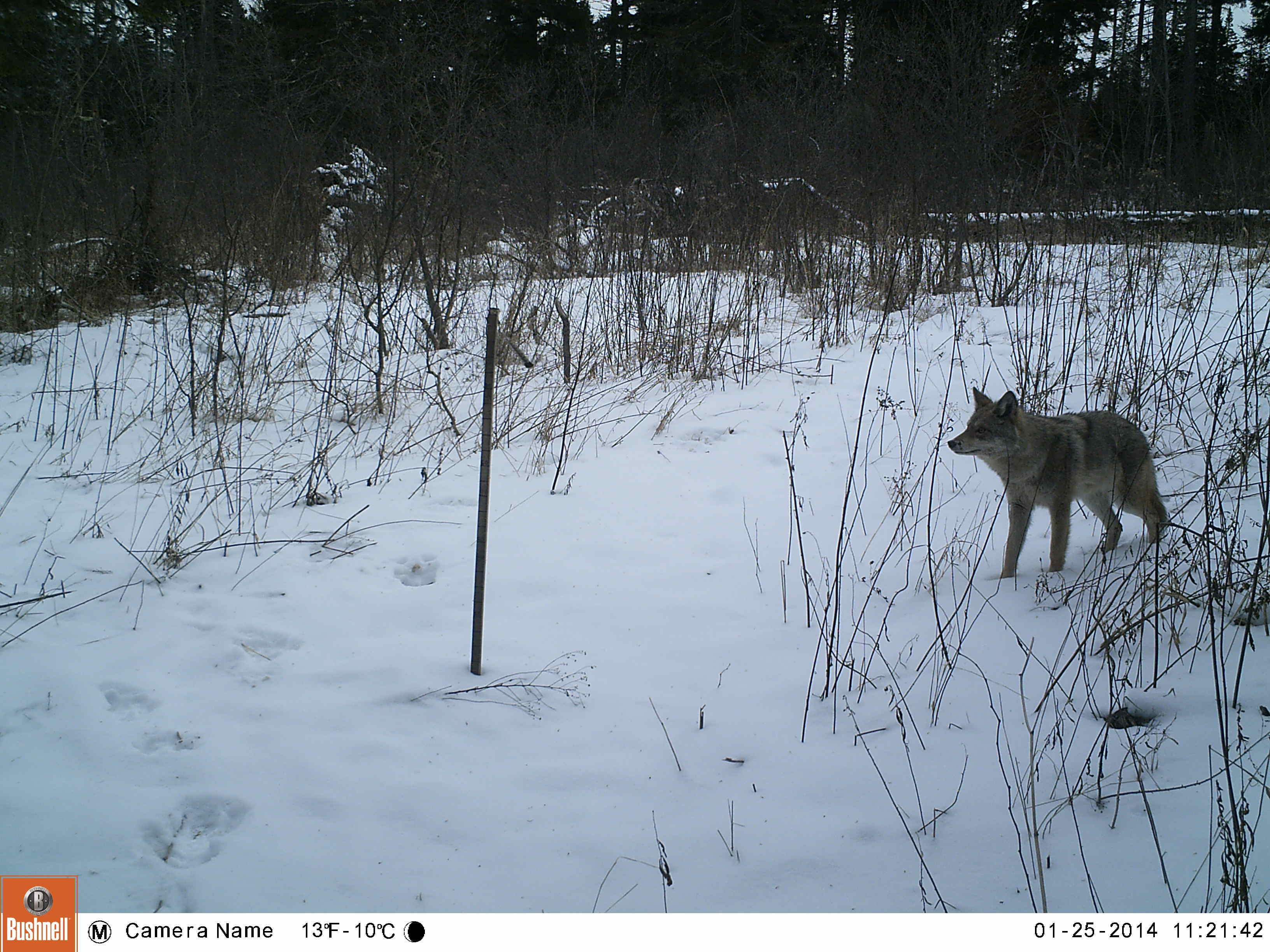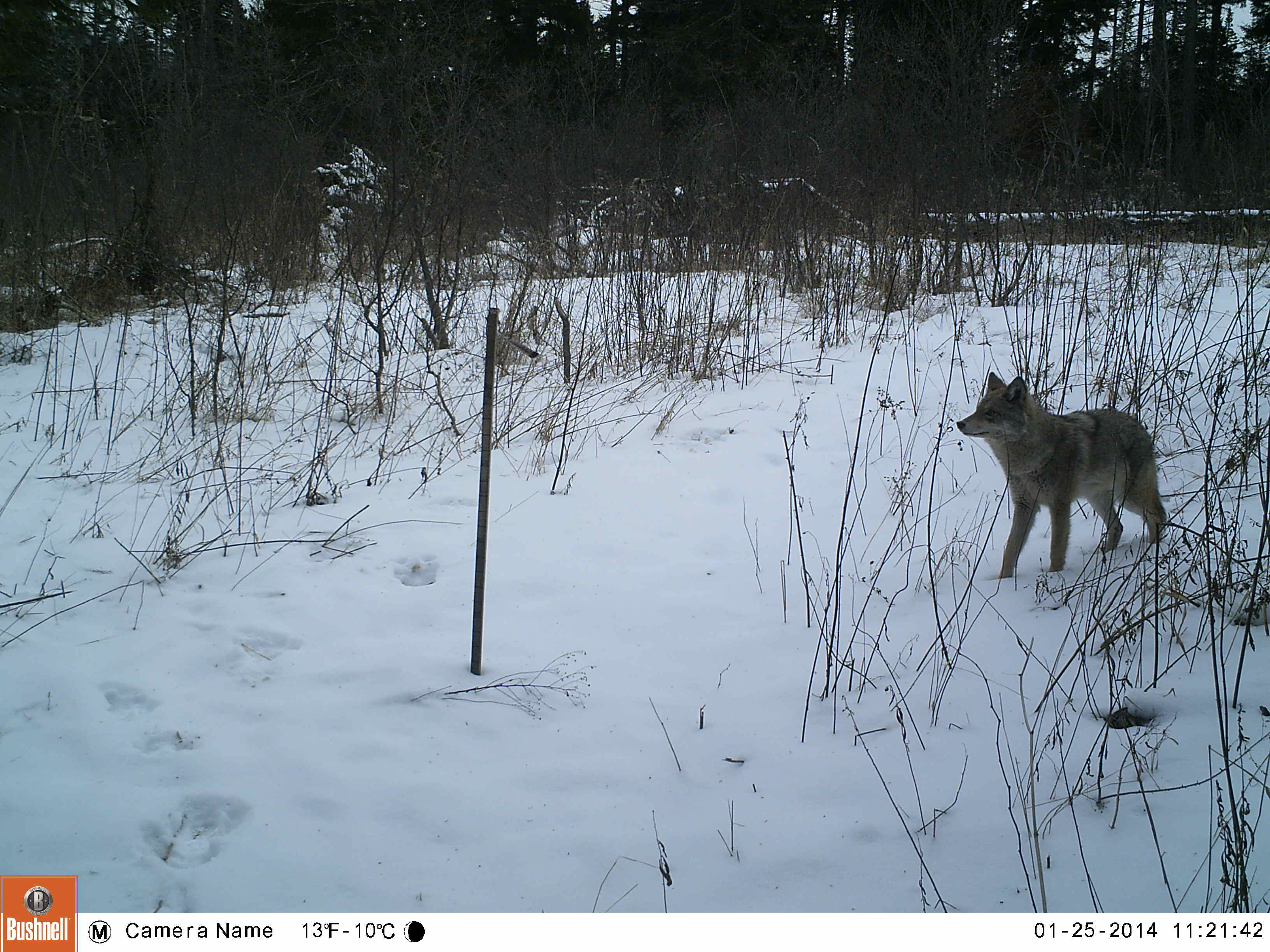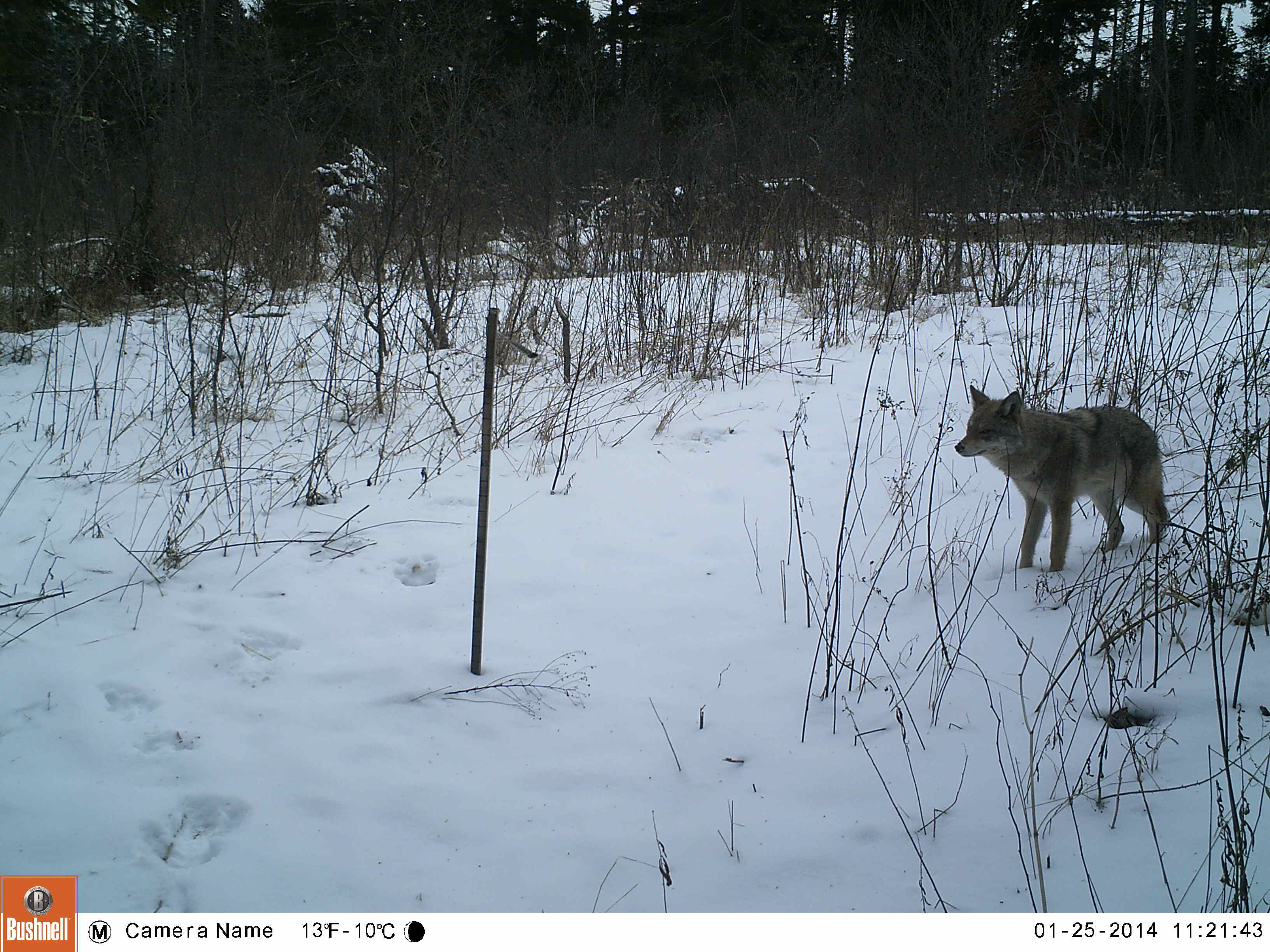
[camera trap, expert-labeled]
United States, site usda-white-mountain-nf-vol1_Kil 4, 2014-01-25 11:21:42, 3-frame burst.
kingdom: Animalia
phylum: Chordata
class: Mammalia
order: Carnivora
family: Canidae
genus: Canis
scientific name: Canis latrans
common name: coyote